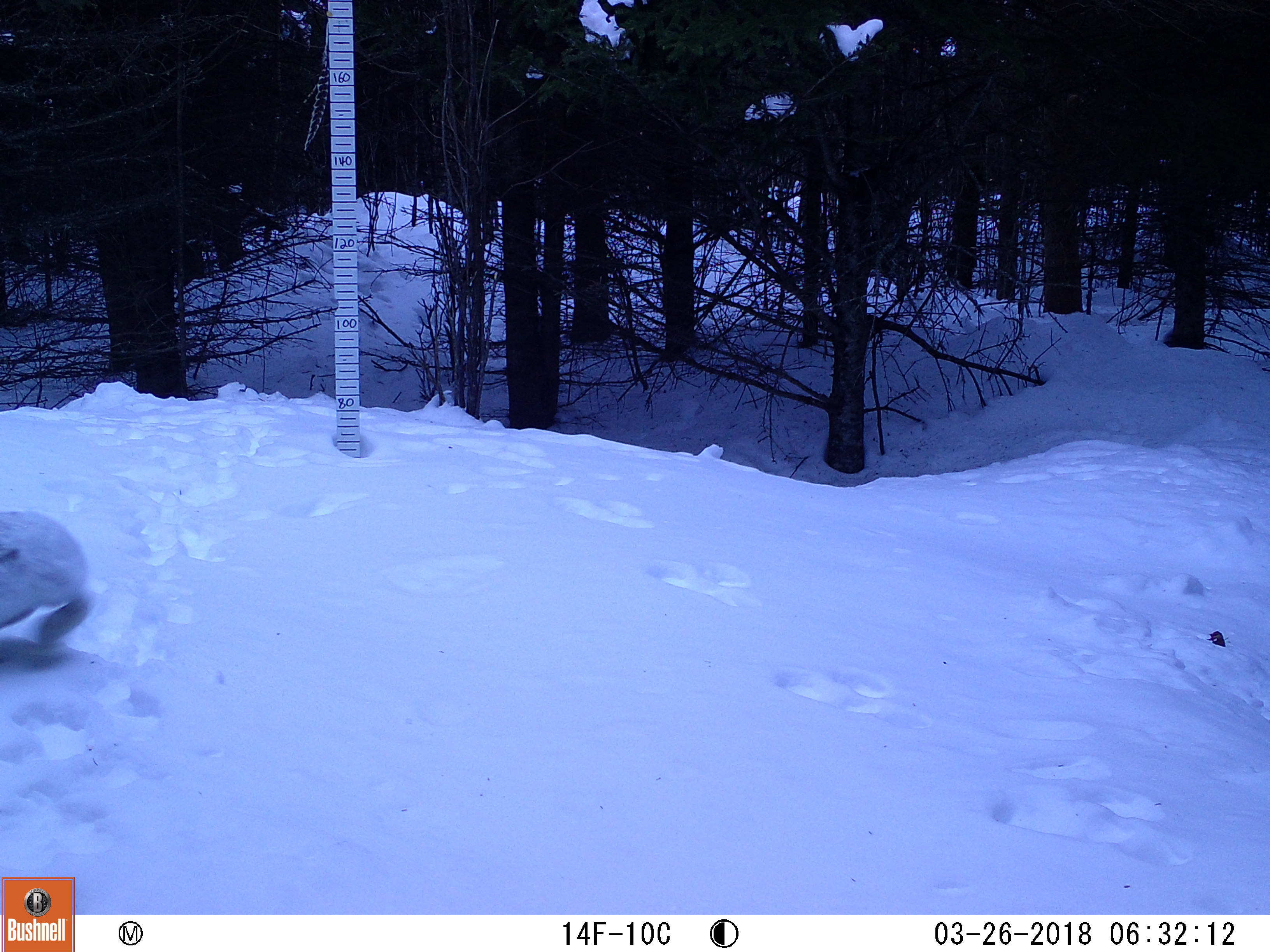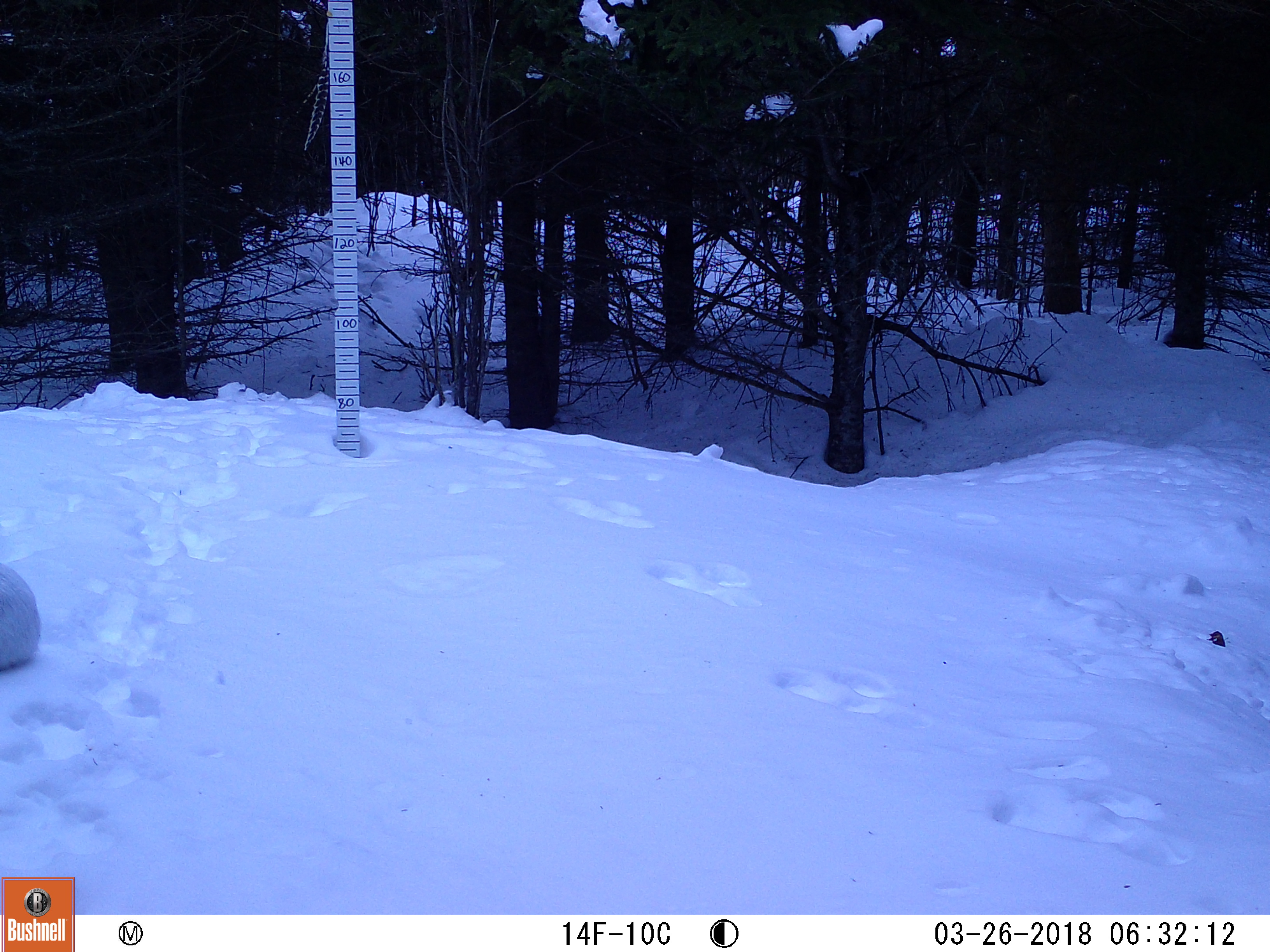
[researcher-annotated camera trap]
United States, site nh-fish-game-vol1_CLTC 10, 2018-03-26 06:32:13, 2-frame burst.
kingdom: Animalia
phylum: Chordata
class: Mammalia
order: Lagomorpha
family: Leporidae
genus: Lepus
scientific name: Lepus americanus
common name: snowshoe hare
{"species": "snowshoe hare (Lepus americanus)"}